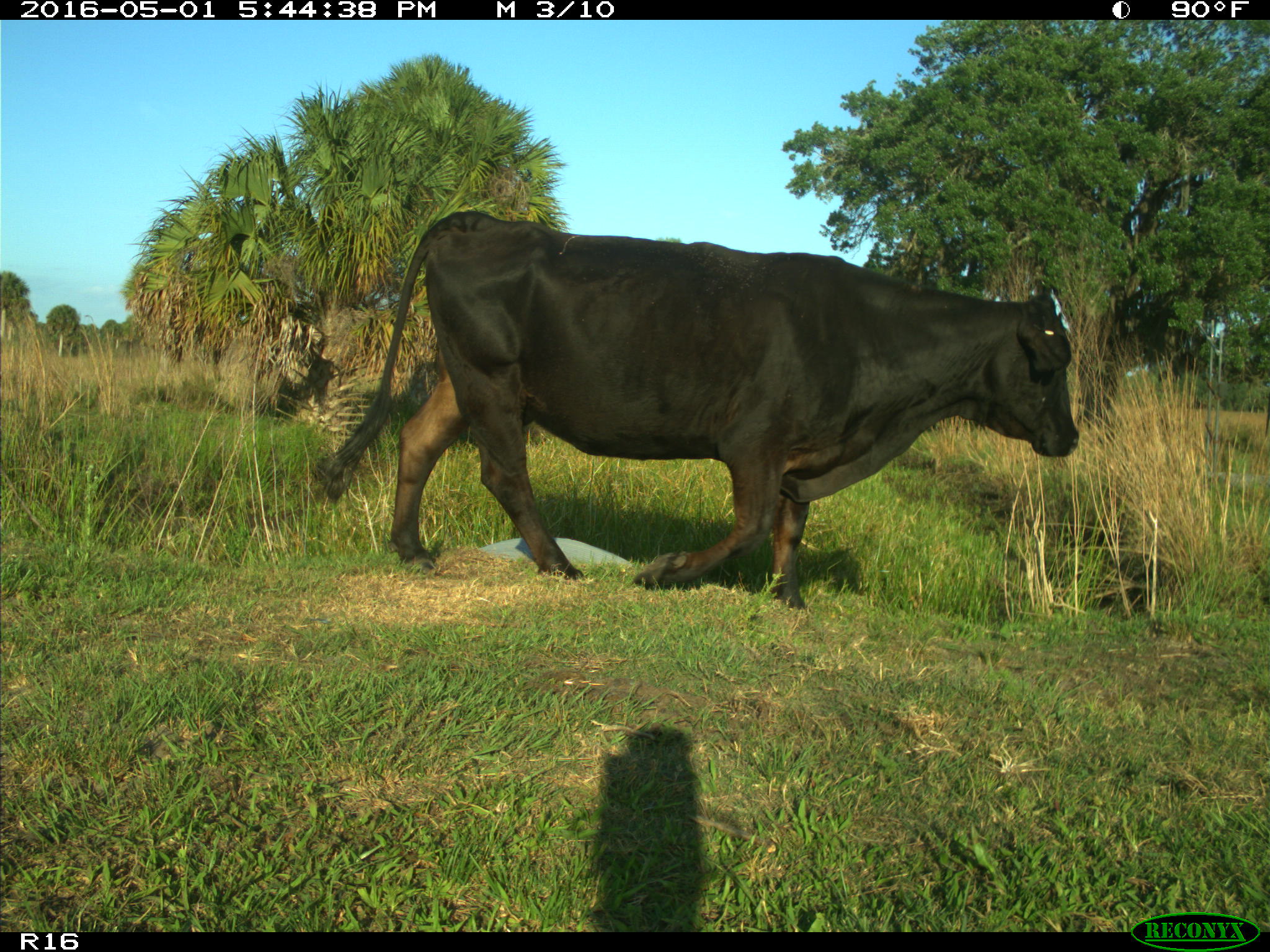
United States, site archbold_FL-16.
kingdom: Animalia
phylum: Chordata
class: Mammalia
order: Artiodactyla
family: Bovidae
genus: Bos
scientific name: Bos taurus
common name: domestic cow